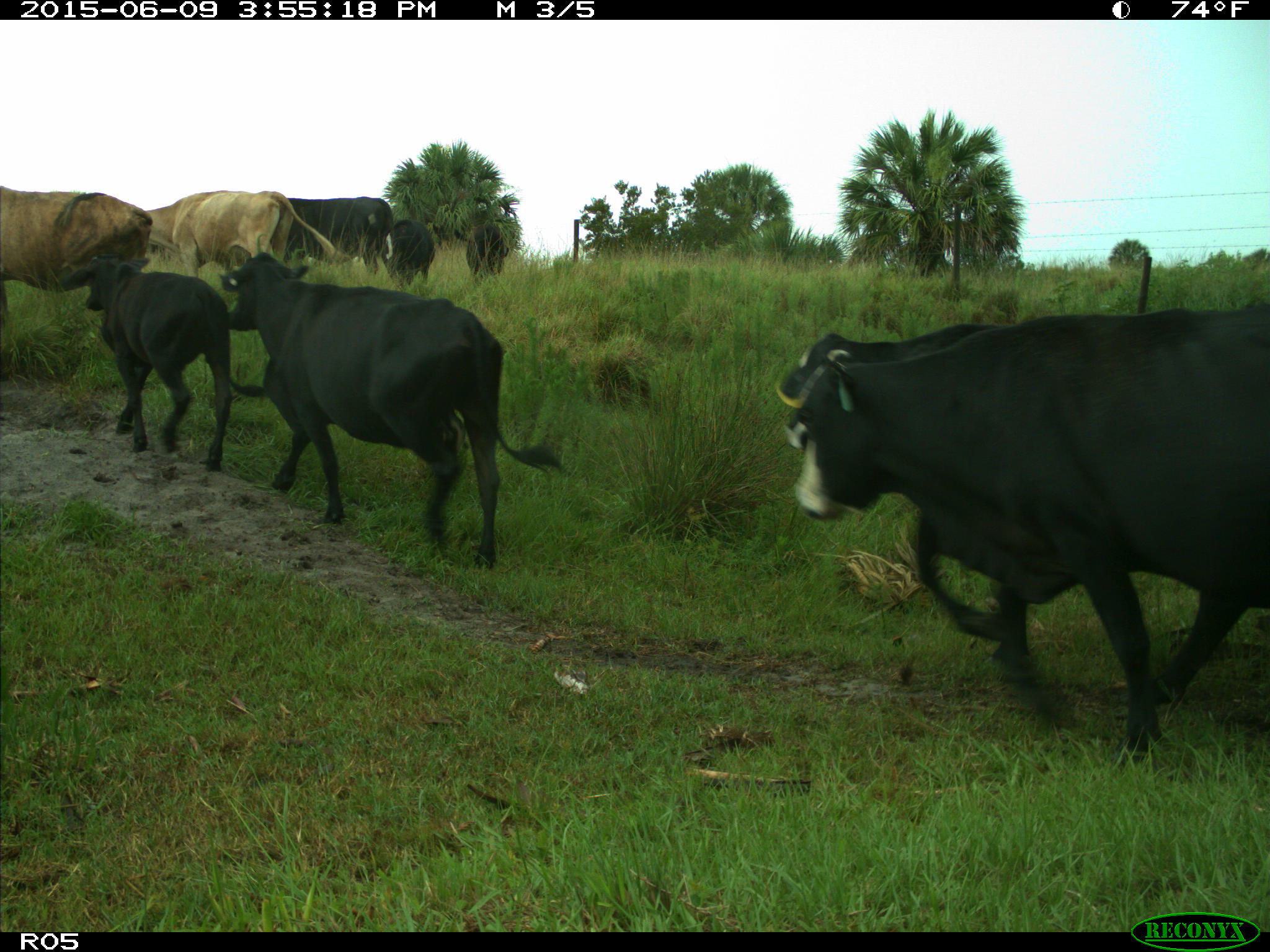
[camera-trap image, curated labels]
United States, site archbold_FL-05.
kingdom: Animalia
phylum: Chordata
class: Mammalia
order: Artiodactyla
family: Bovidae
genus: Bos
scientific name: Bos taurus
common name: domestic cow